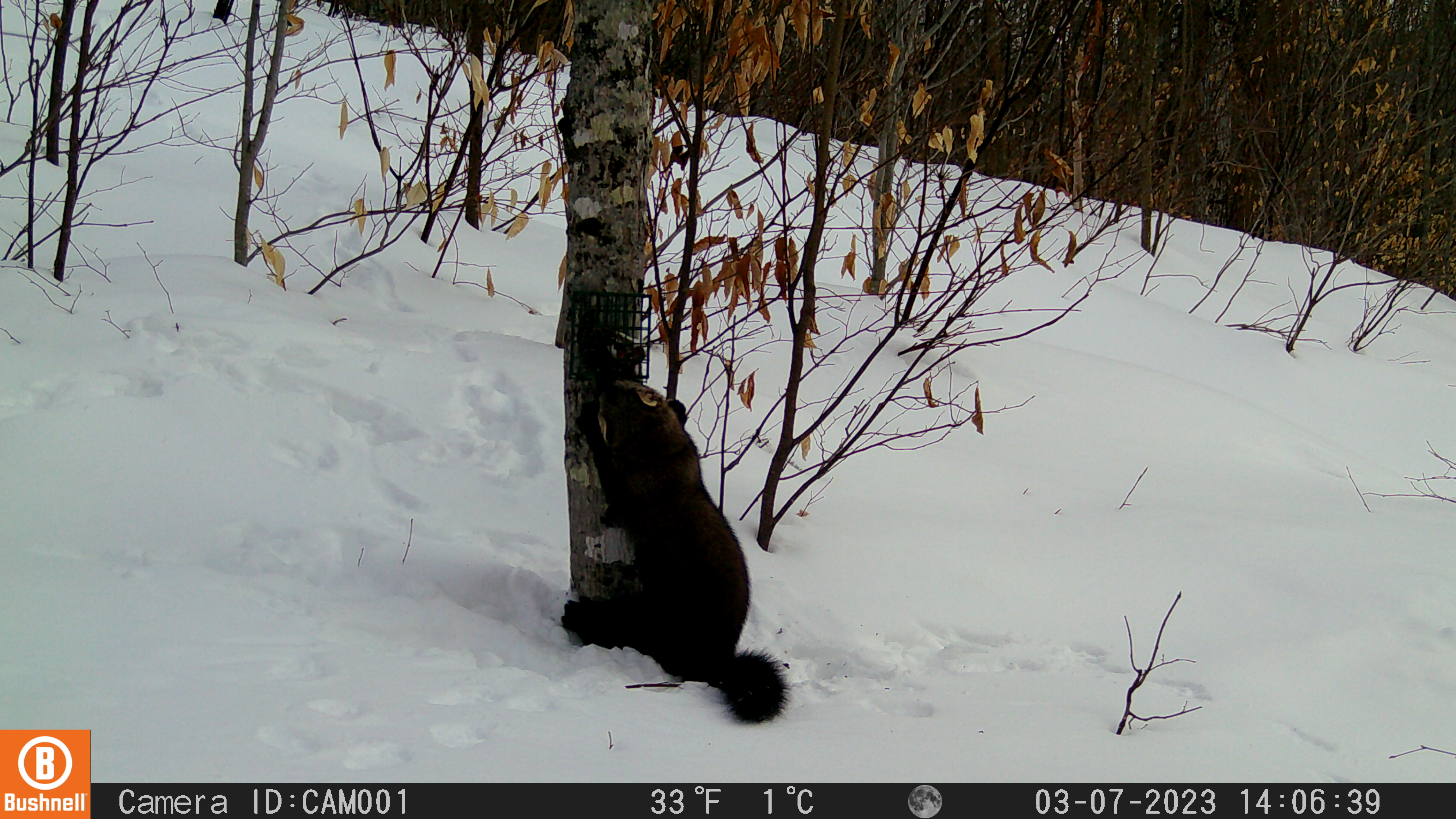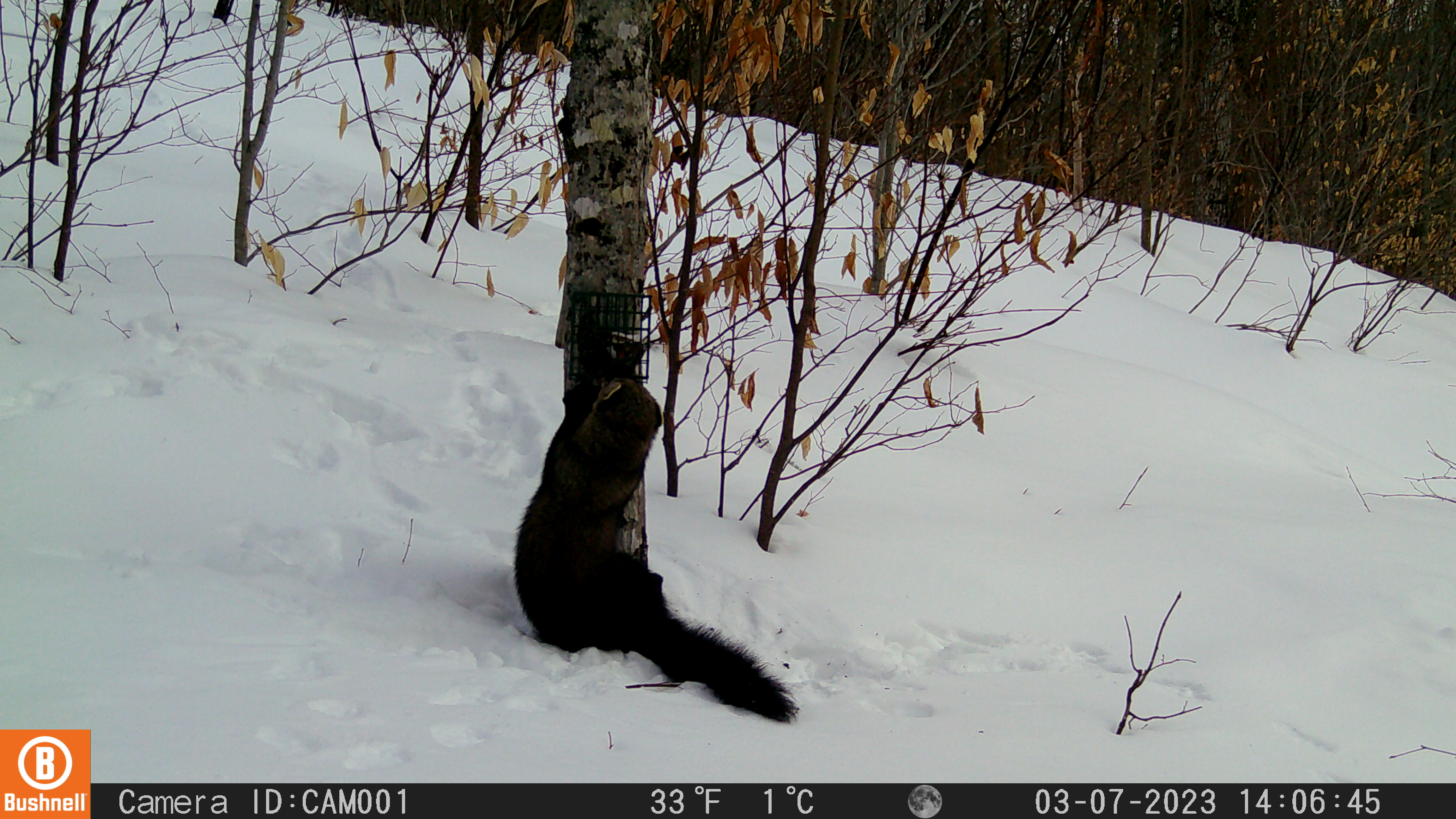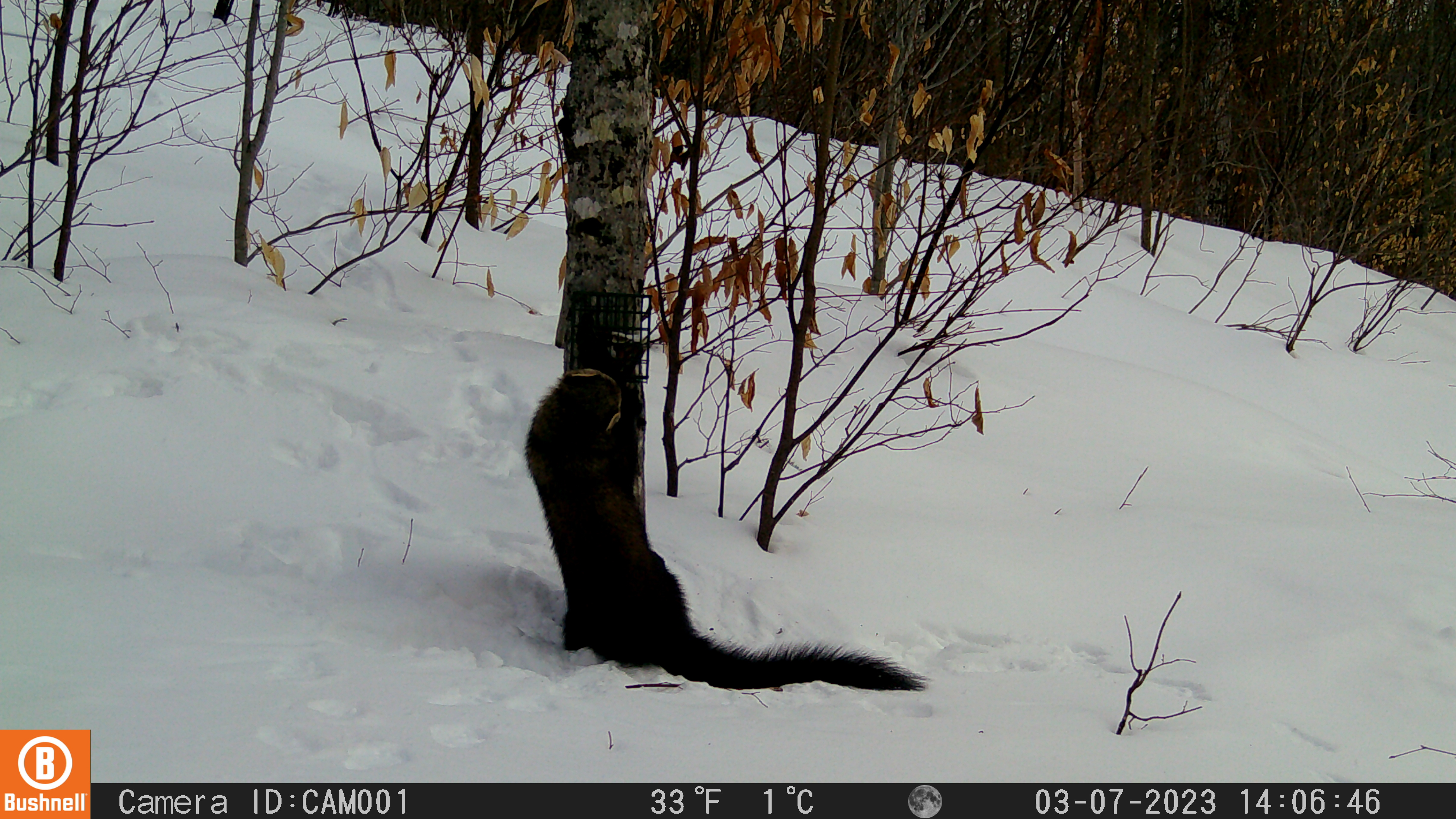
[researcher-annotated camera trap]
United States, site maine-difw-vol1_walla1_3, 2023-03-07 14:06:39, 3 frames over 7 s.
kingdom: Animalia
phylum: Chordata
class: Mammalia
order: Carnivora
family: Mustelidae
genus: Pekania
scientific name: Pekania pennanti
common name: fisher